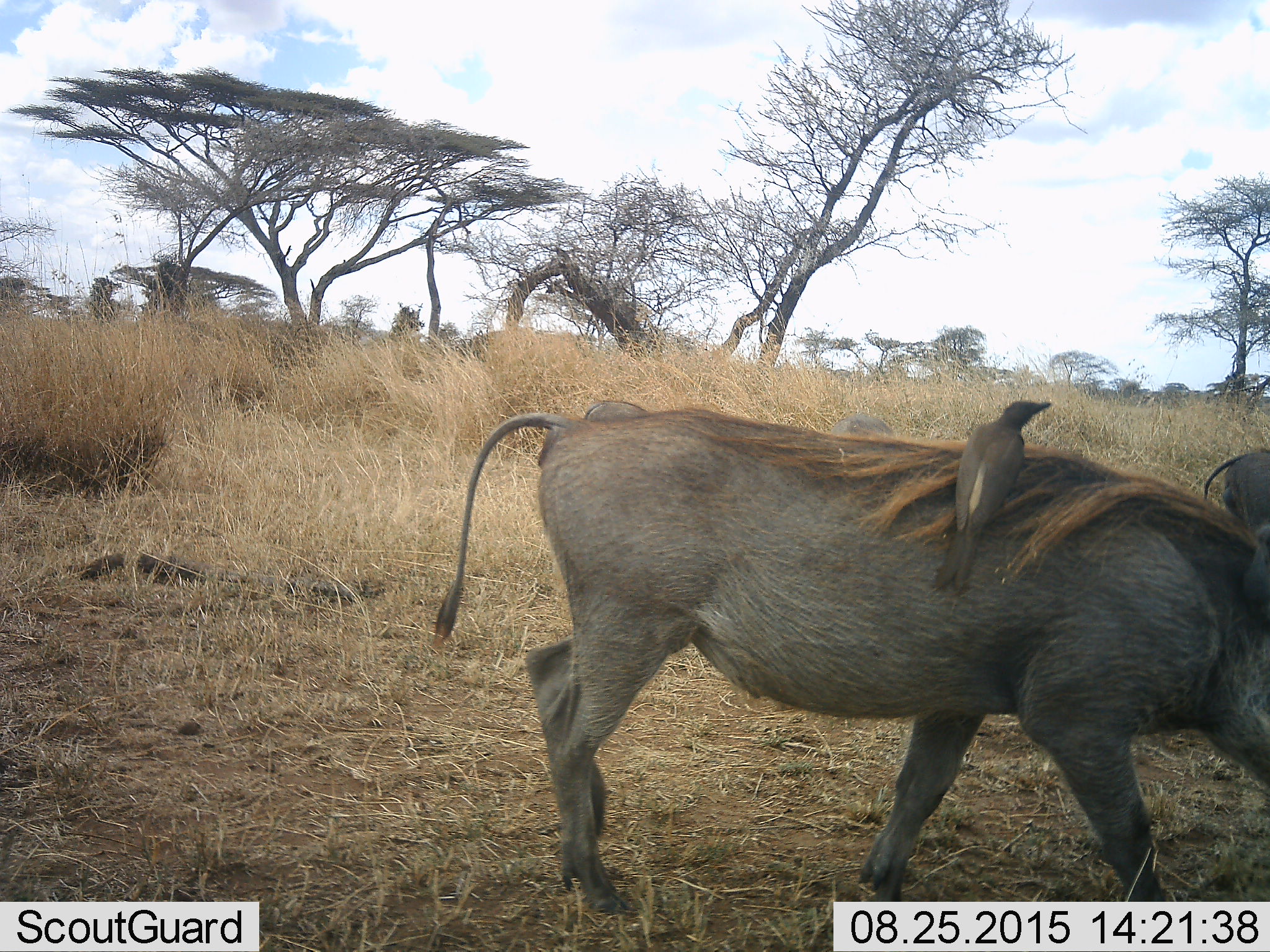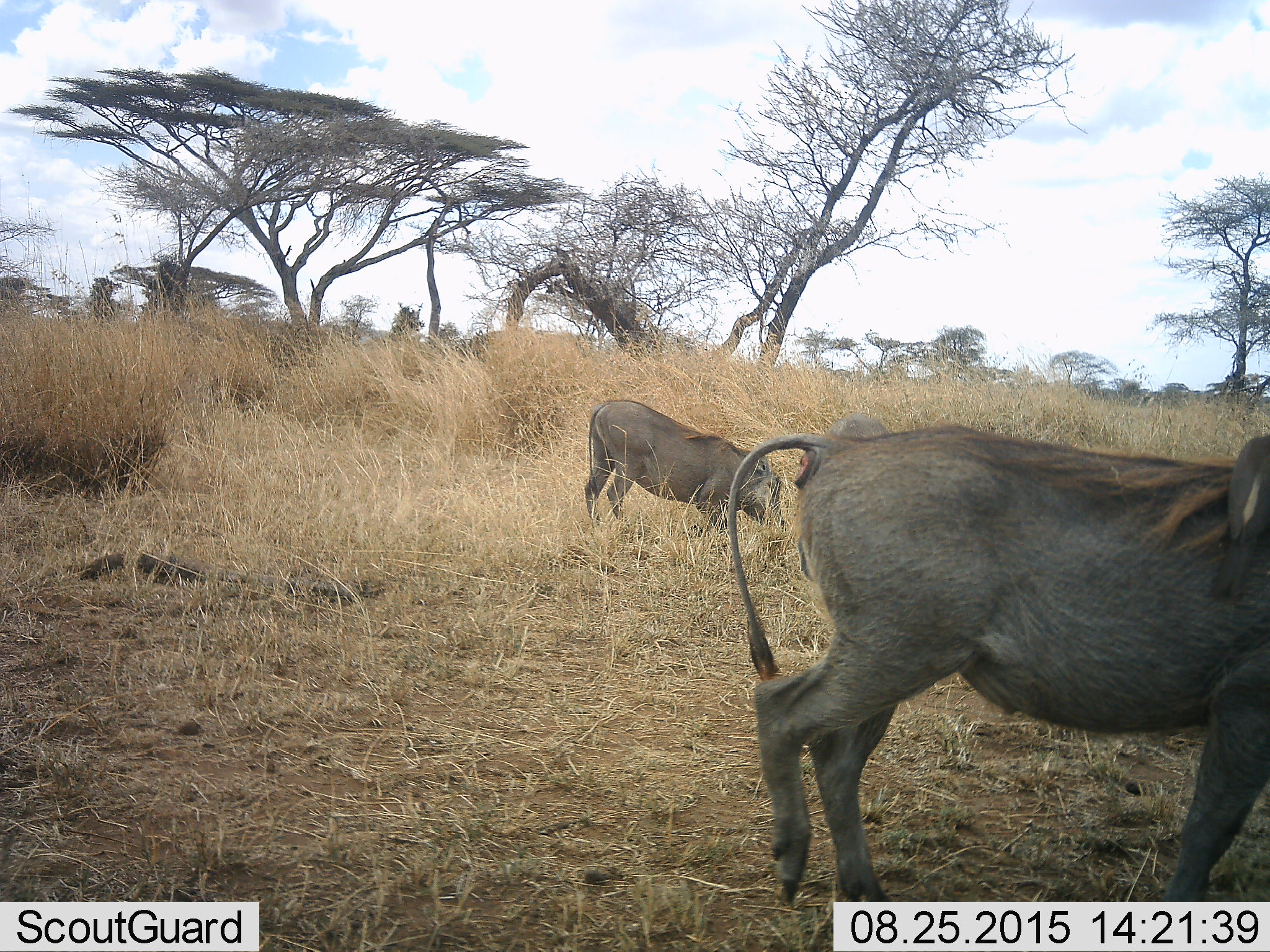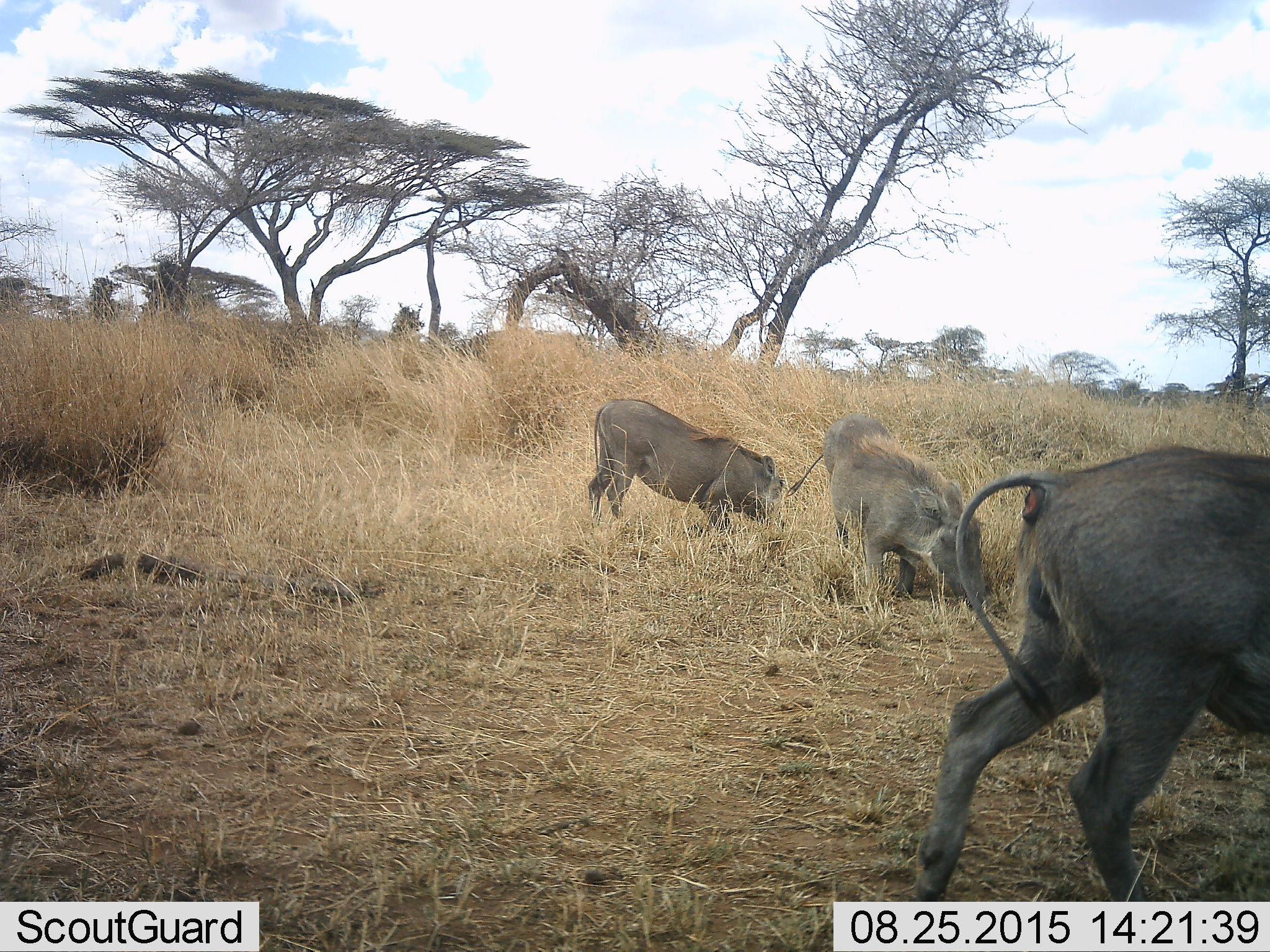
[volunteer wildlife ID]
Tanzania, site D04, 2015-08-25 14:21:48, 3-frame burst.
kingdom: Animalia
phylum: Chordata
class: Aves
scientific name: Aves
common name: bird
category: otherbird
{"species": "otherbird (bird) (Aves)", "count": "1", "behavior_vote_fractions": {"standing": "70%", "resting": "30%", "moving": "0%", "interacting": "20%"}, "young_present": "10%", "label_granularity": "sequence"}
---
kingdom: Animalia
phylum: Chordata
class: Mammalia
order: Artiodactyla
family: Suidae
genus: Phacochoerus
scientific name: Phacochoerus africanus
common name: warthog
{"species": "warthog (Phacochoerus africanus)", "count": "4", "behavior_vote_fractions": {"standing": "36%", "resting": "0%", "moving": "79%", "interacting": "0%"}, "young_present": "14%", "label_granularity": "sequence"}